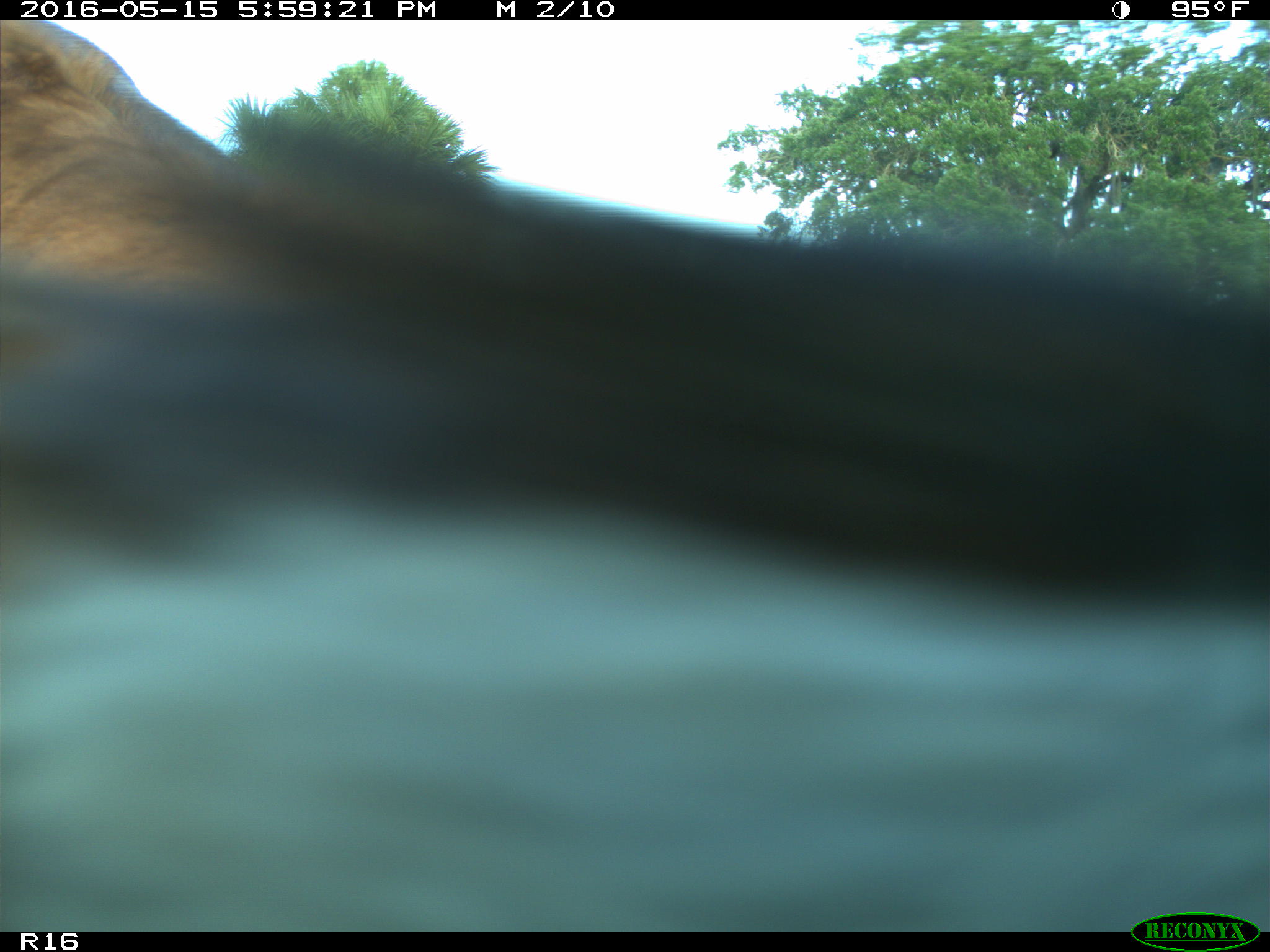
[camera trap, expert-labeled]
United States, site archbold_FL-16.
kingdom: Animalia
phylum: Chordata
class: Mammalia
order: Artiodactyla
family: Bovidae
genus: Bos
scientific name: Bos taurus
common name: domestic cow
Bos taurus (domestic cow).